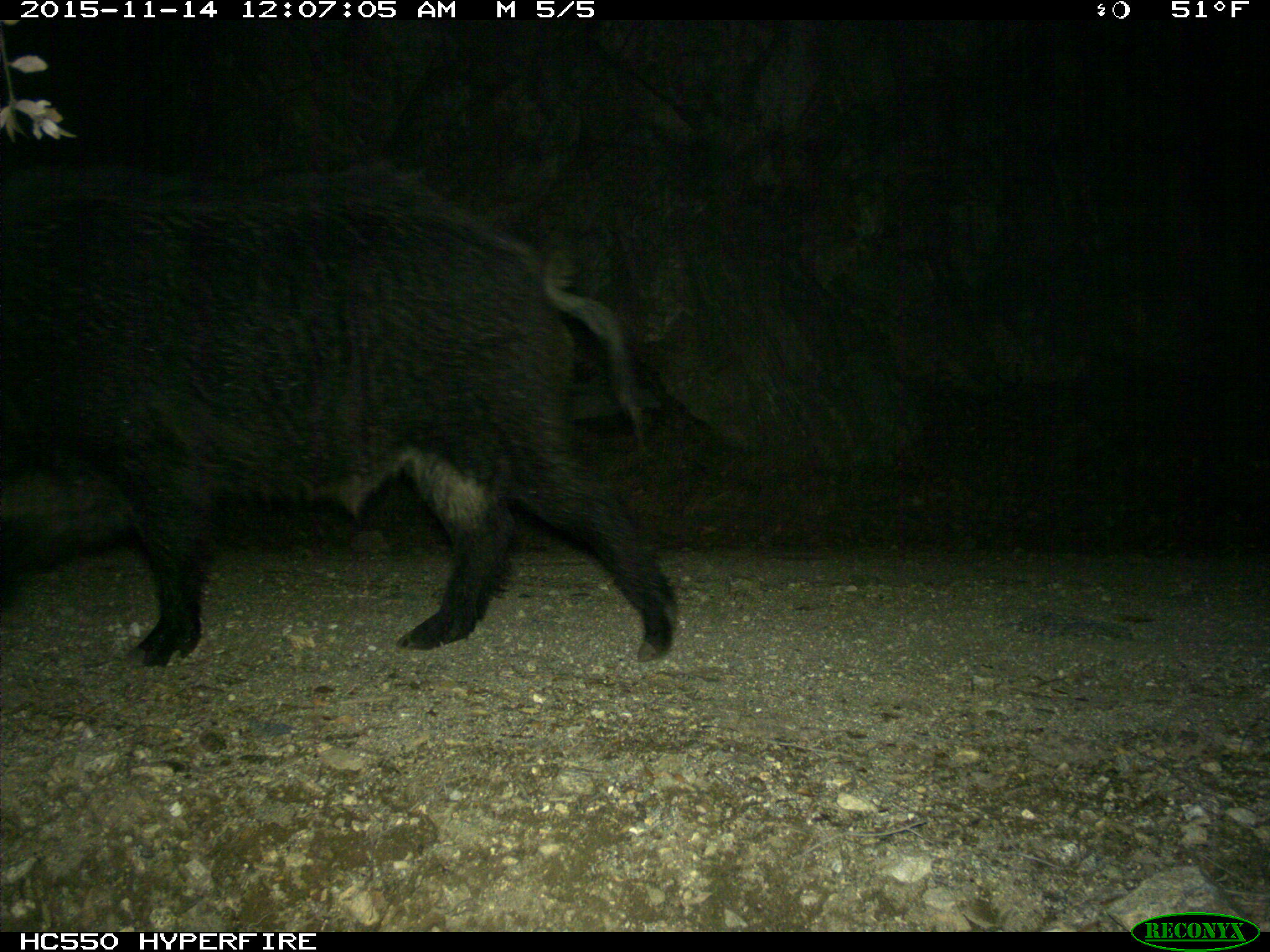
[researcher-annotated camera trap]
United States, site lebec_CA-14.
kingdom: Animalia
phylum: Chordata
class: Mammalia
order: Artiodactyla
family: Suidae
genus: Sus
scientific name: Sus scrofa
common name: wild boar